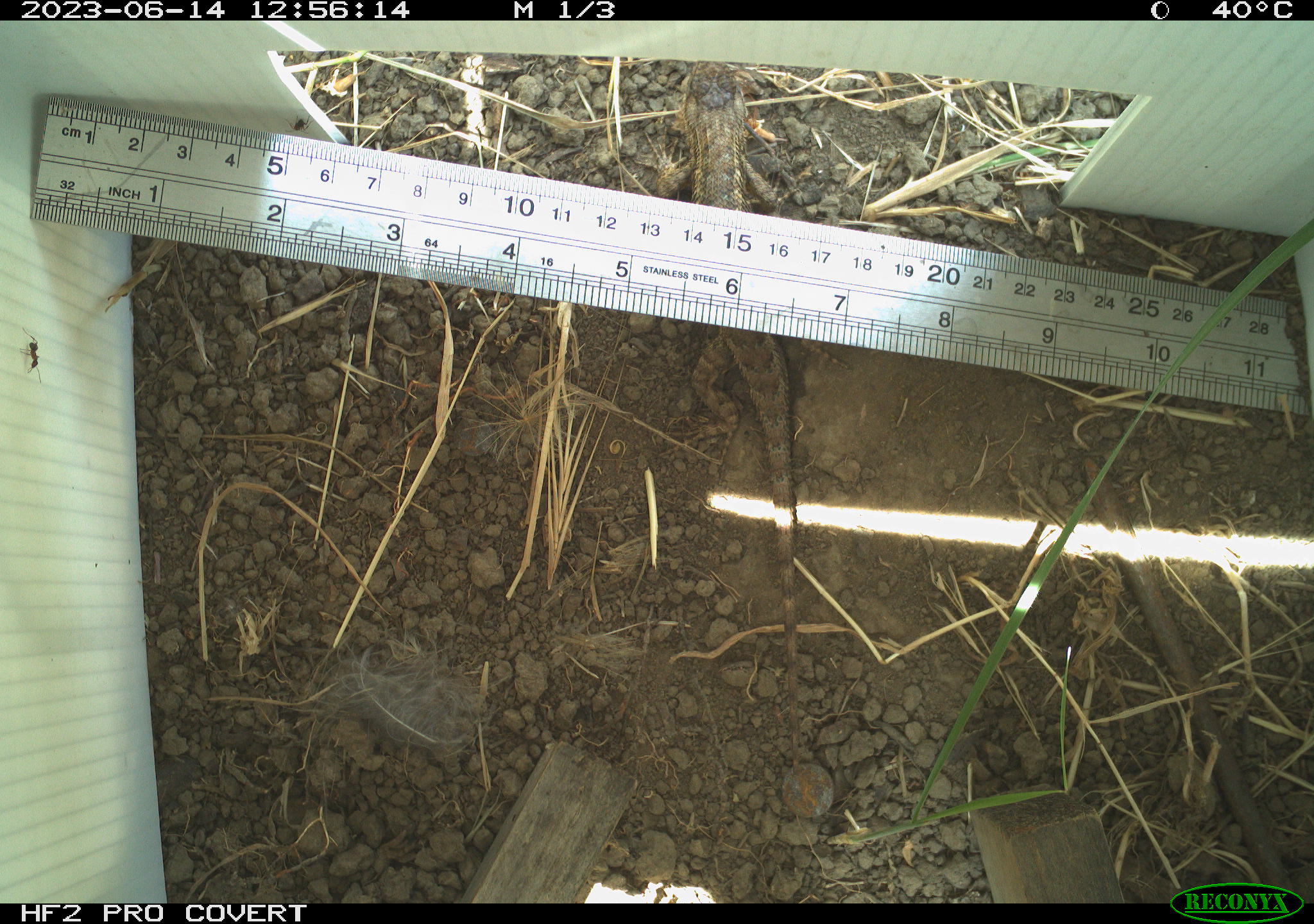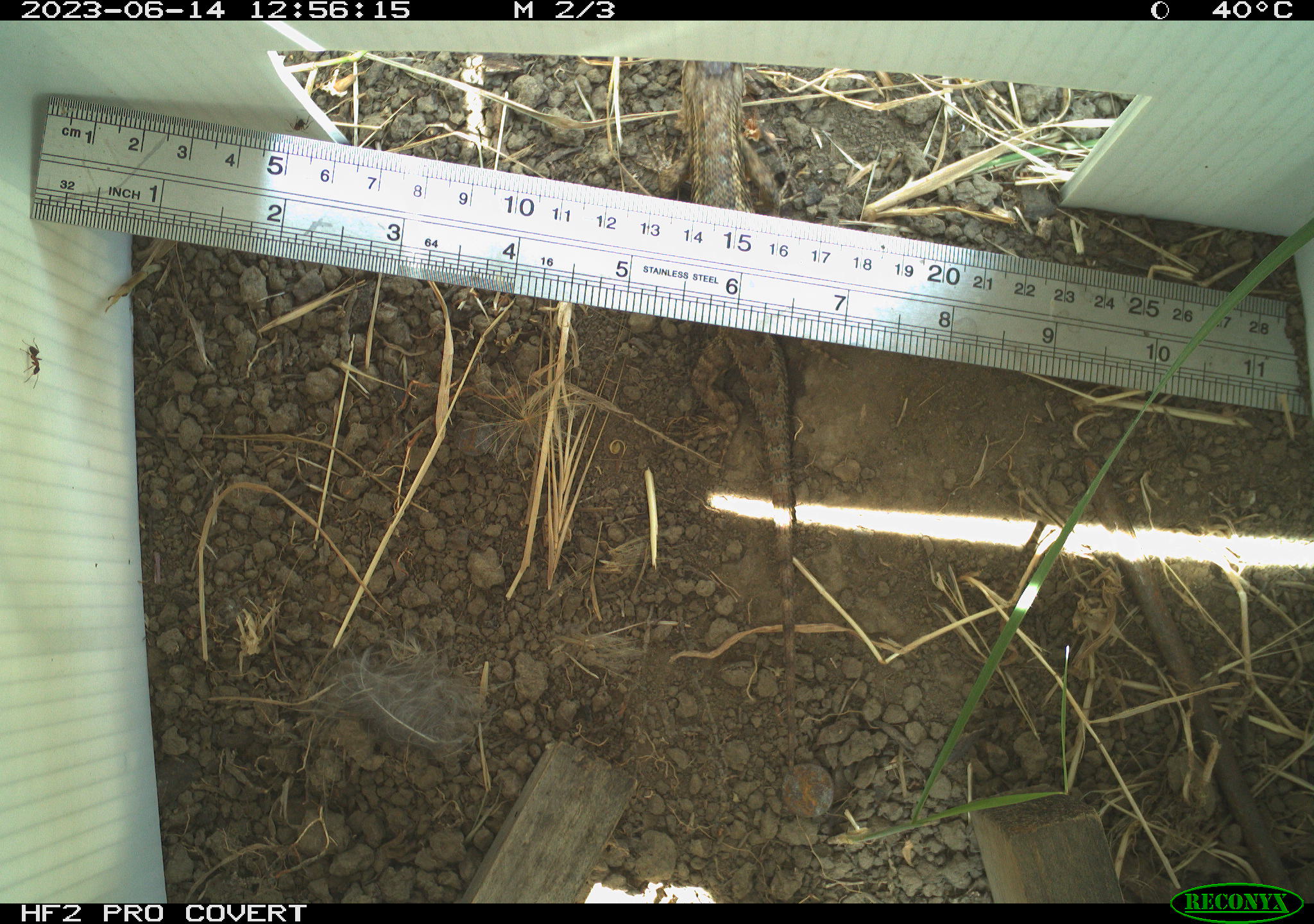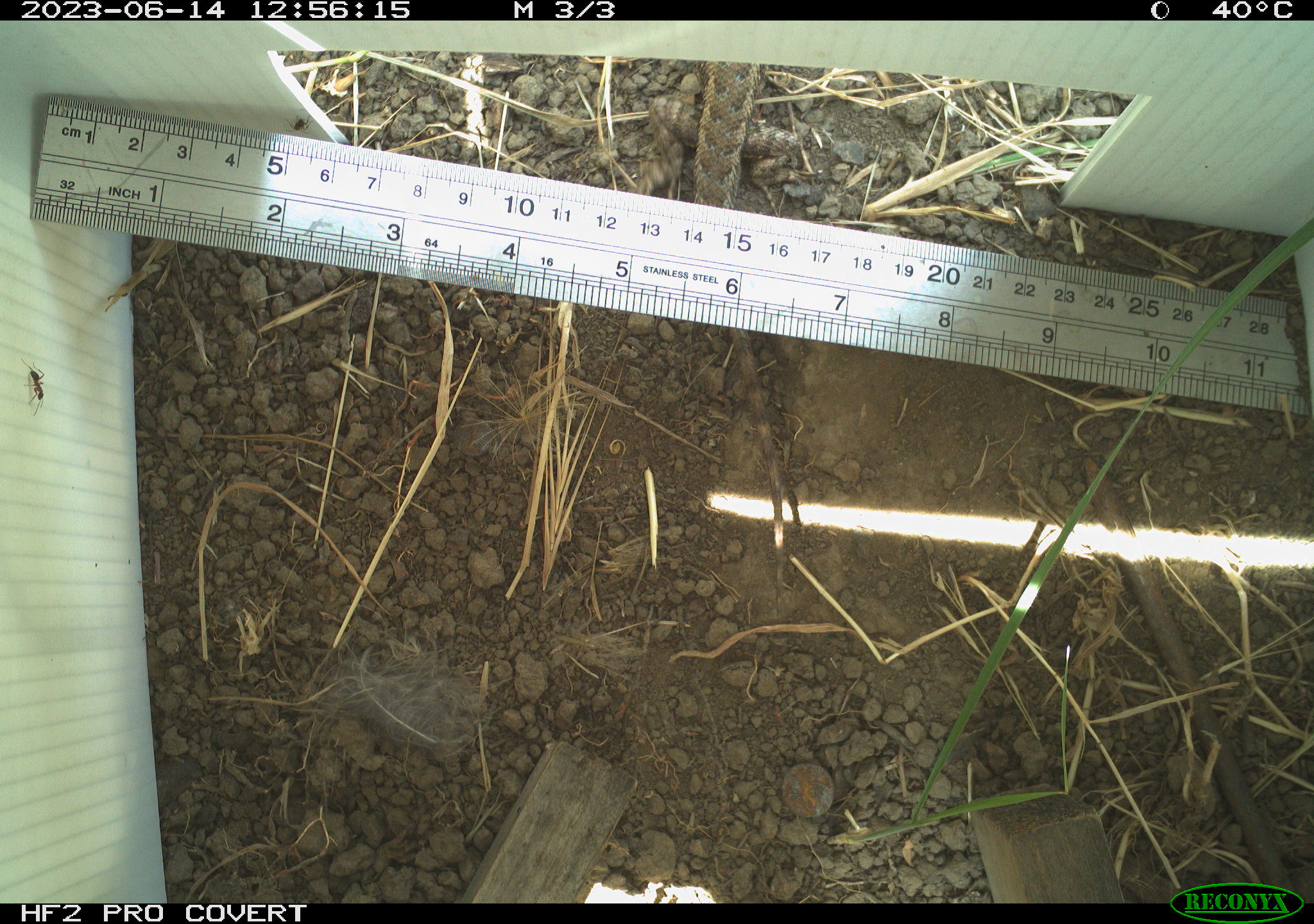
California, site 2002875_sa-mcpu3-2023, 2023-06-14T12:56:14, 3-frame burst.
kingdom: Animalia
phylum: Chordata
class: Reptilia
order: Squamata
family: Phrynosomatidae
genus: Sceloporus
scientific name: Sceloporus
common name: spiny lizards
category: sceloporus species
Sceloporus species (spiny lizards) (Sceloporus).